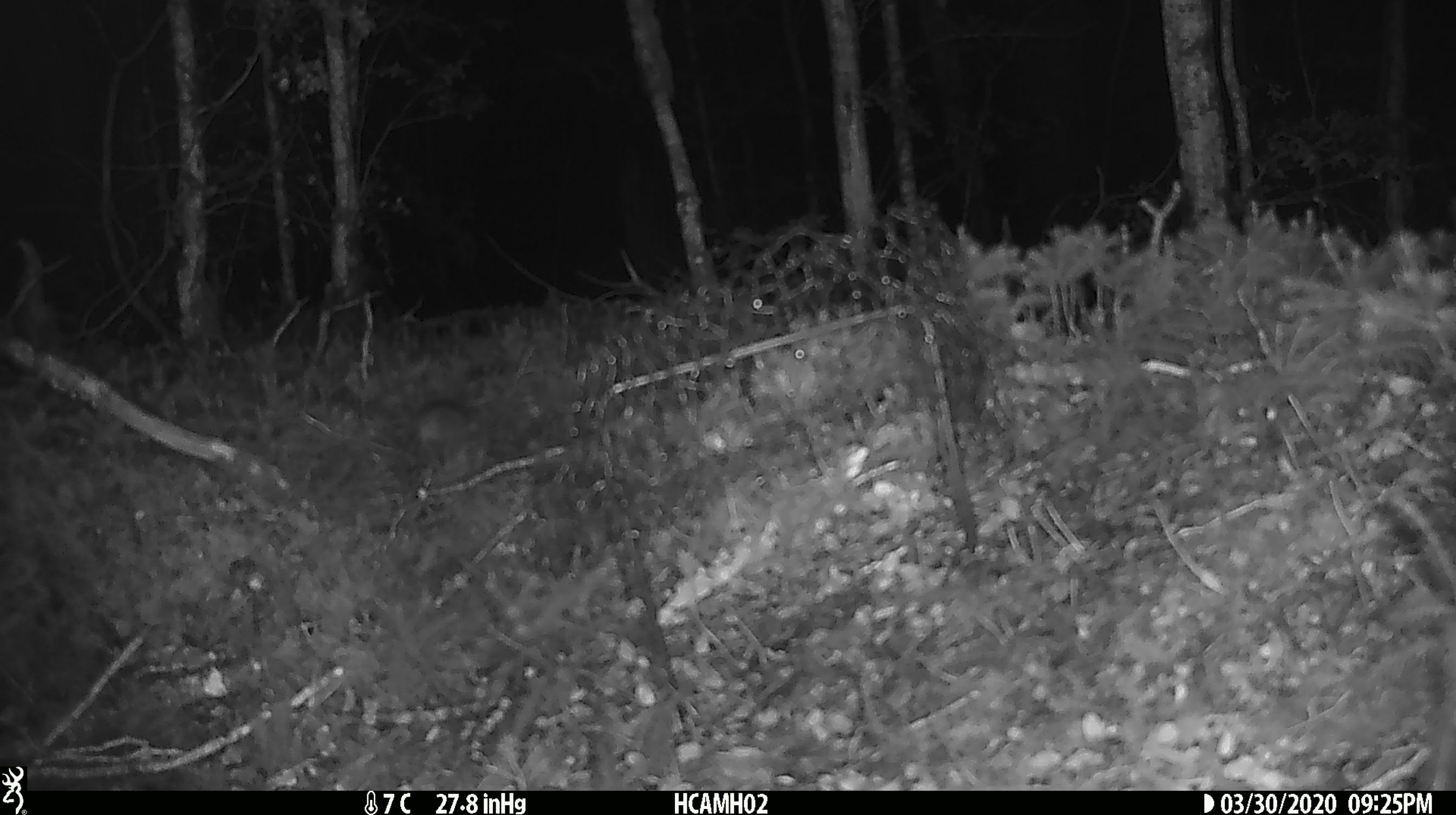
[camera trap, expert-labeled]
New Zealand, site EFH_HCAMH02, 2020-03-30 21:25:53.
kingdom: Animalia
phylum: Chordata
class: Mammalia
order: Rodentia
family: Muridae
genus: Mus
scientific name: Mus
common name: mouse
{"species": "mouse (Mus)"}